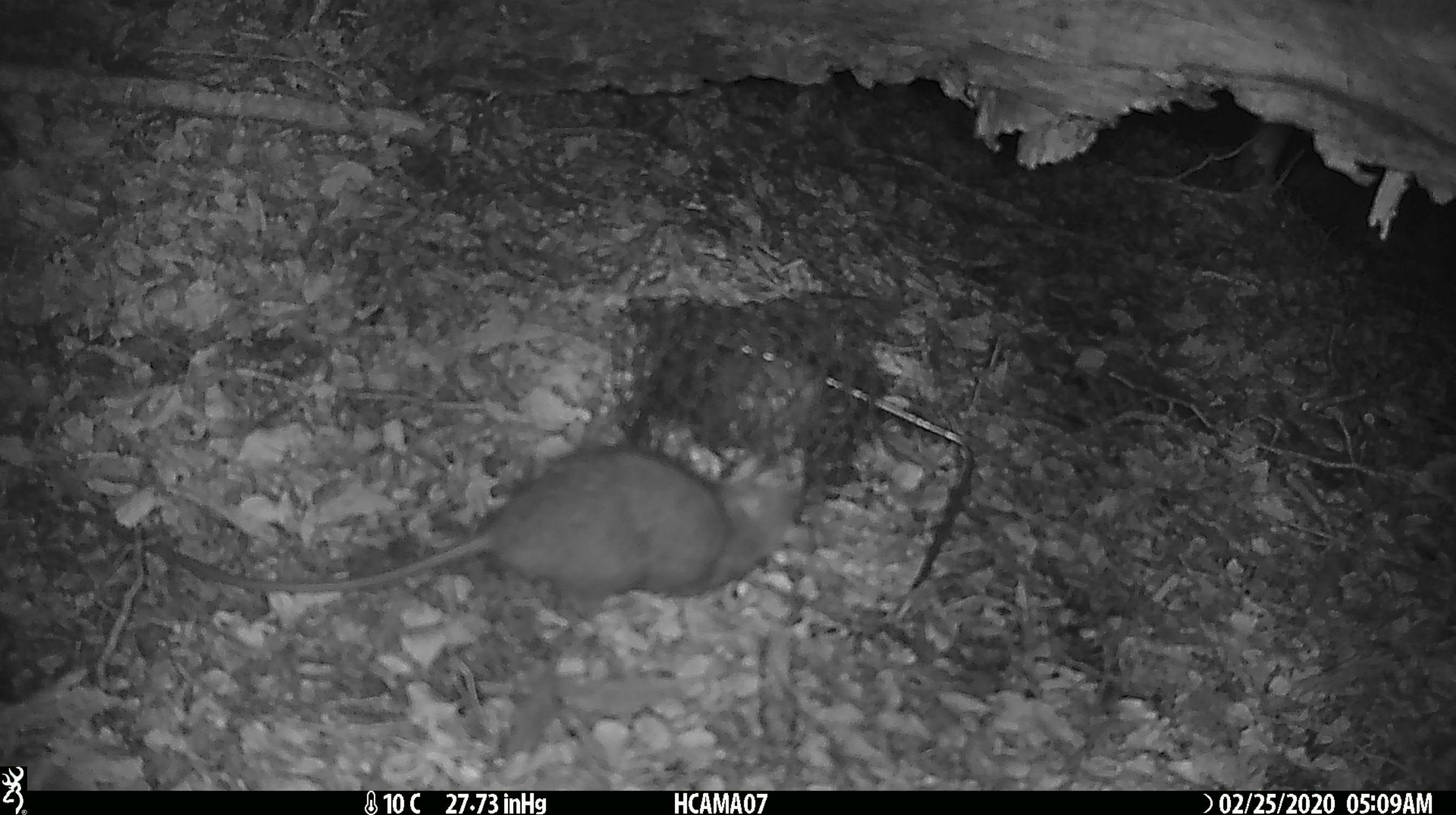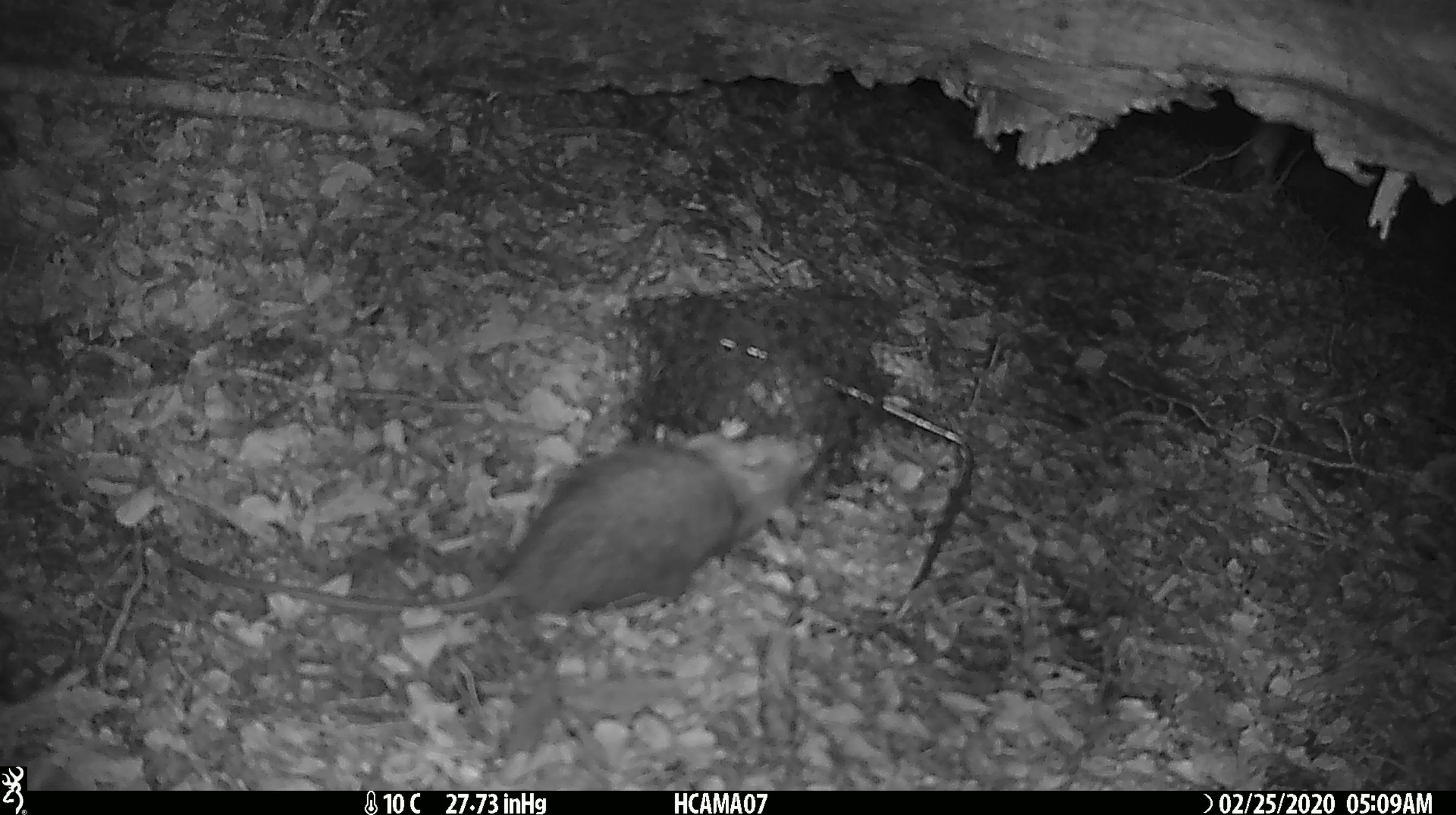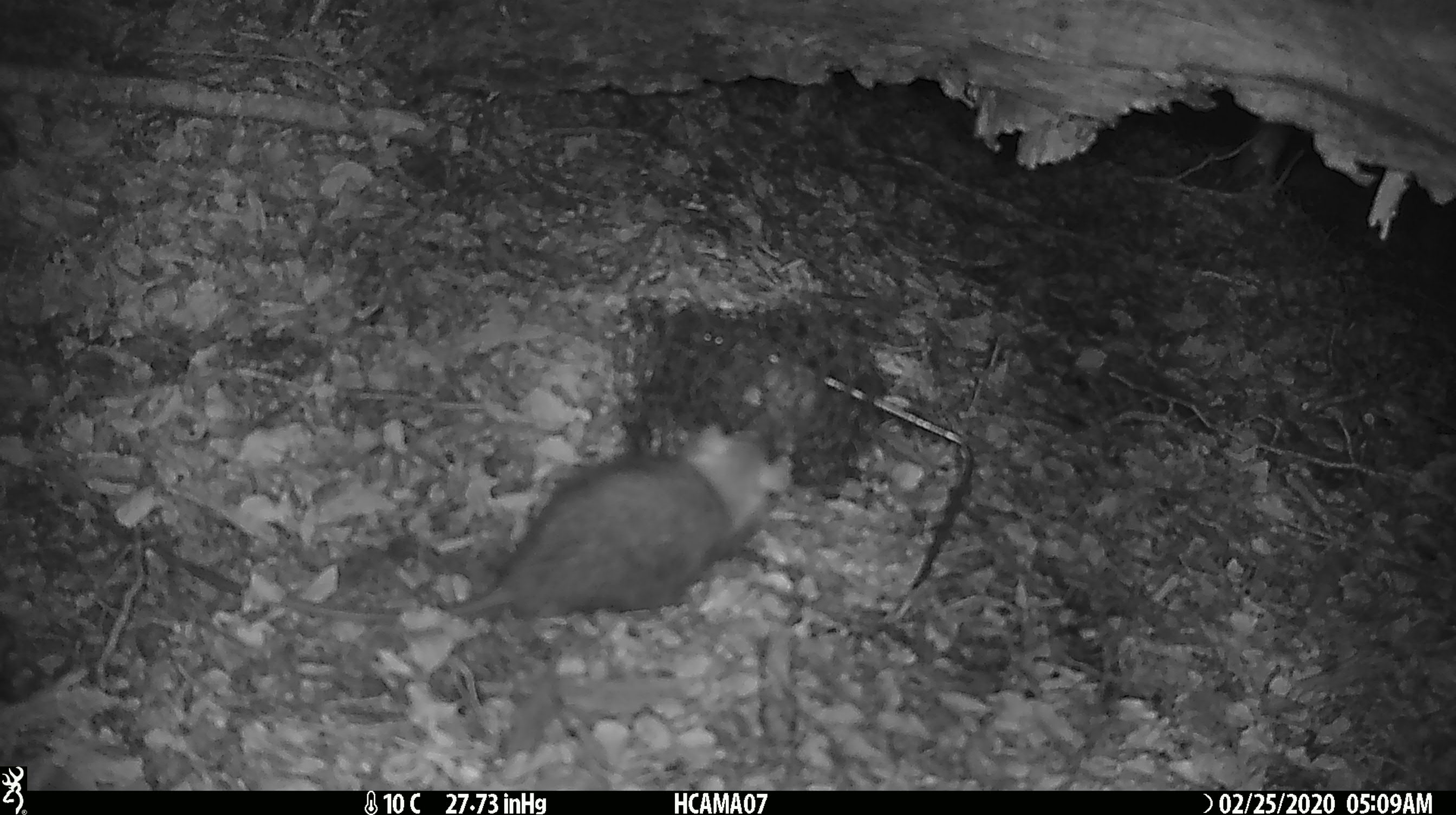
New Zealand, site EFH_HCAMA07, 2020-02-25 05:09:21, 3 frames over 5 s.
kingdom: Animalia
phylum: Chordata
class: Mammalia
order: Rodentia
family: Muridae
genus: Rattus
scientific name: Rattus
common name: rat